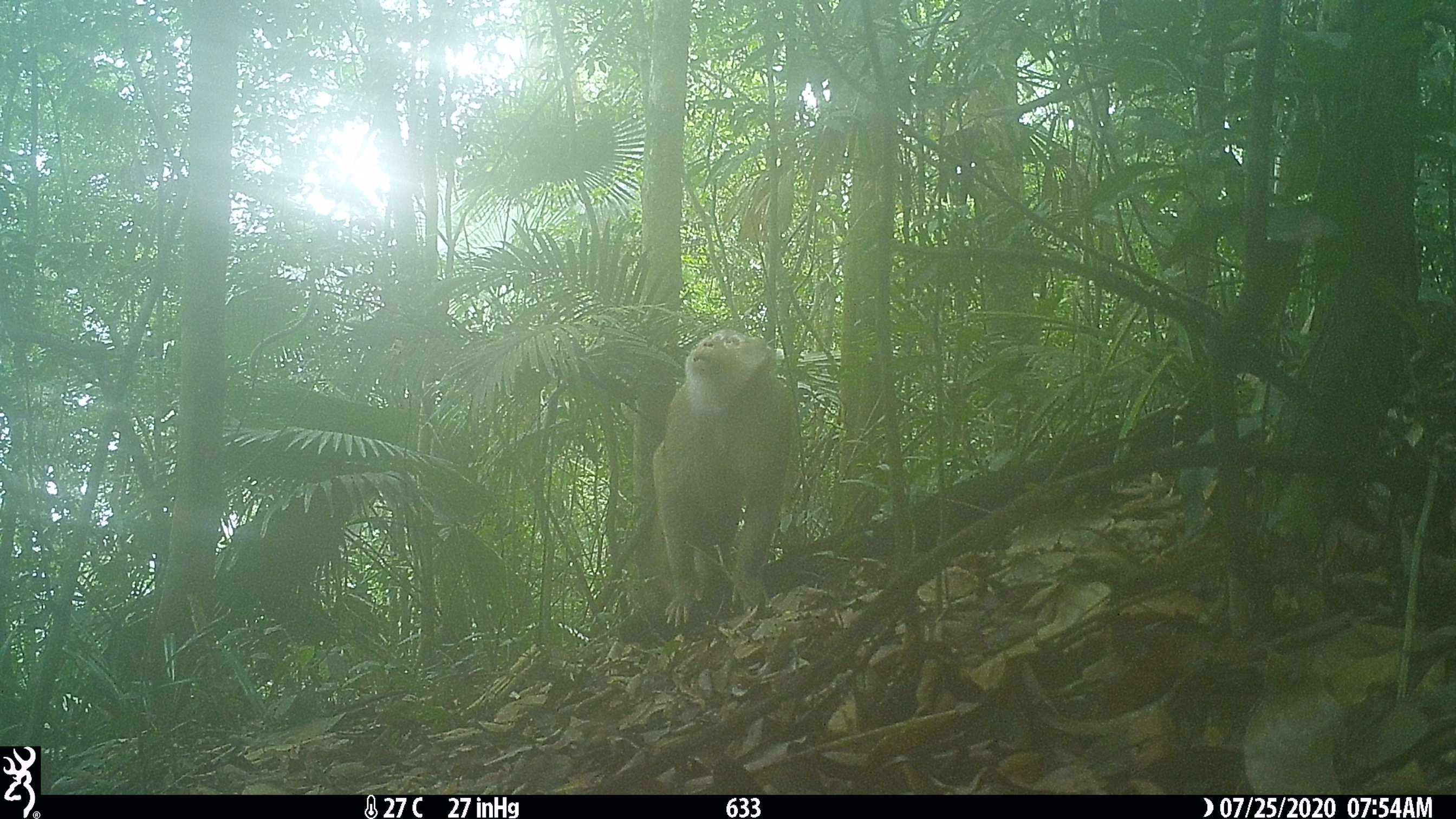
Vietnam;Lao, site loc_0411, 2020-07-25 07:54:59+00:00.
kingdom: Animalia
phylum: Chordata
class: Mammalia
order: Primates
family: Cercopithecidae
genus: Macaca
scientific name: Macaca nemestrina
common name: pig-tailed macaque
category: pig tailed macaque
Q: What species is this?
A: Pig tailed macaque (pig-tailed macaque) (Macaca nemestrina).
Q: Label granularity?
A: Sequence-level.